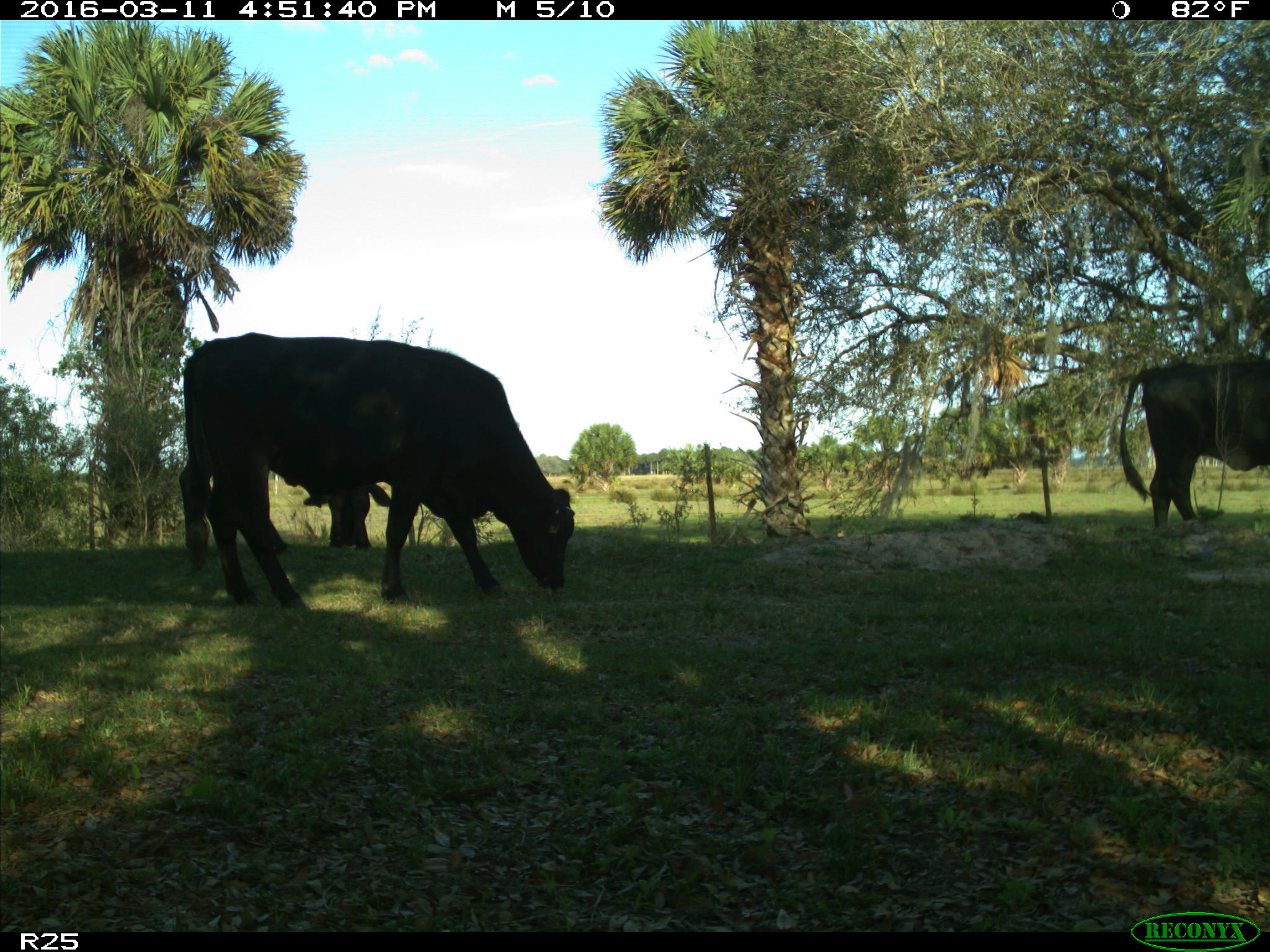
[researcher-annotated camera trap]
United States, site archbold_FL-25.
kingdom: Animalia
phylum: Chordata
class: Mammalia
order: Artiodactyla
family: Bovidae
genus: Bos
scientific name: Bos taurus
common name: domestic cow